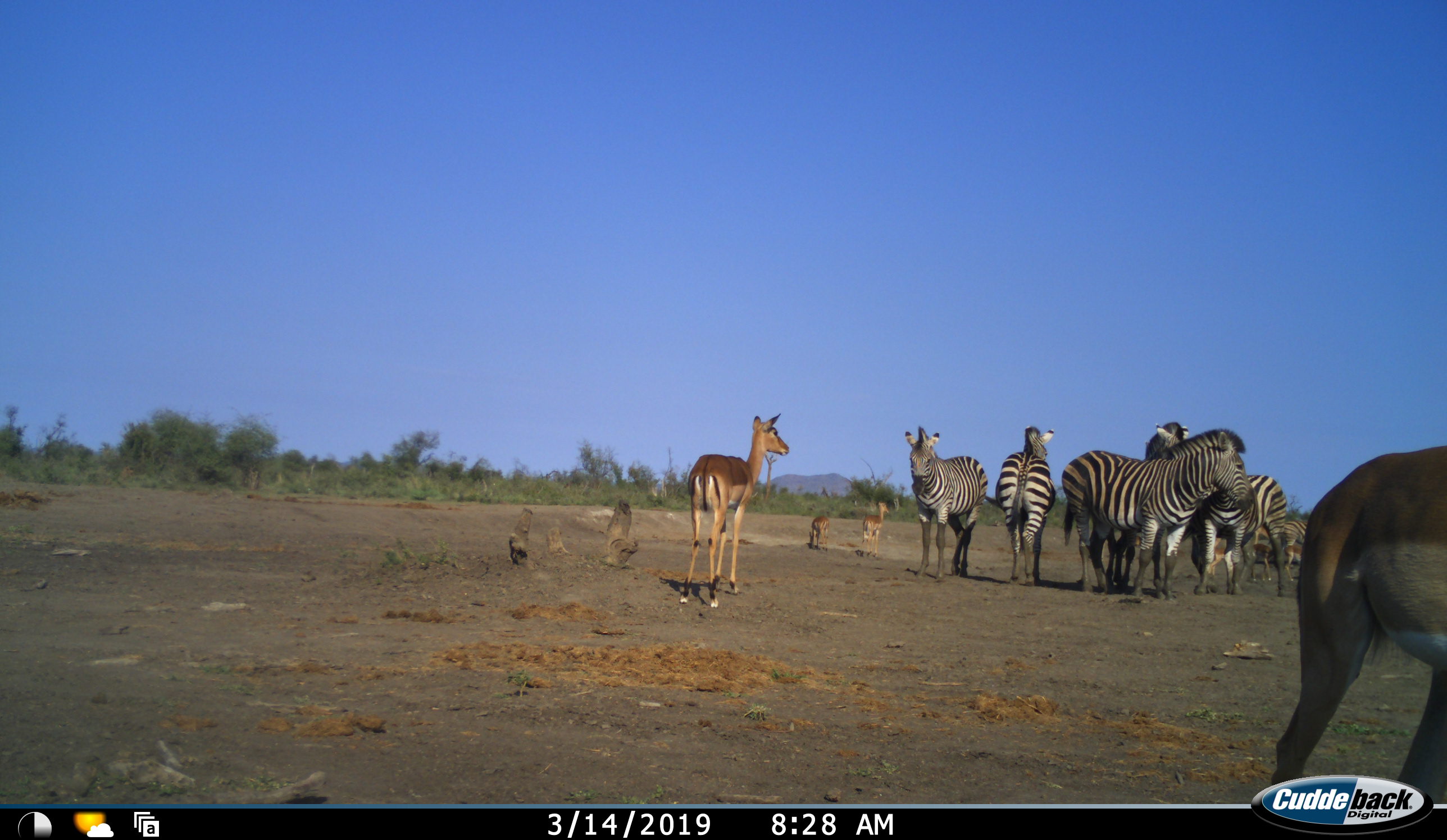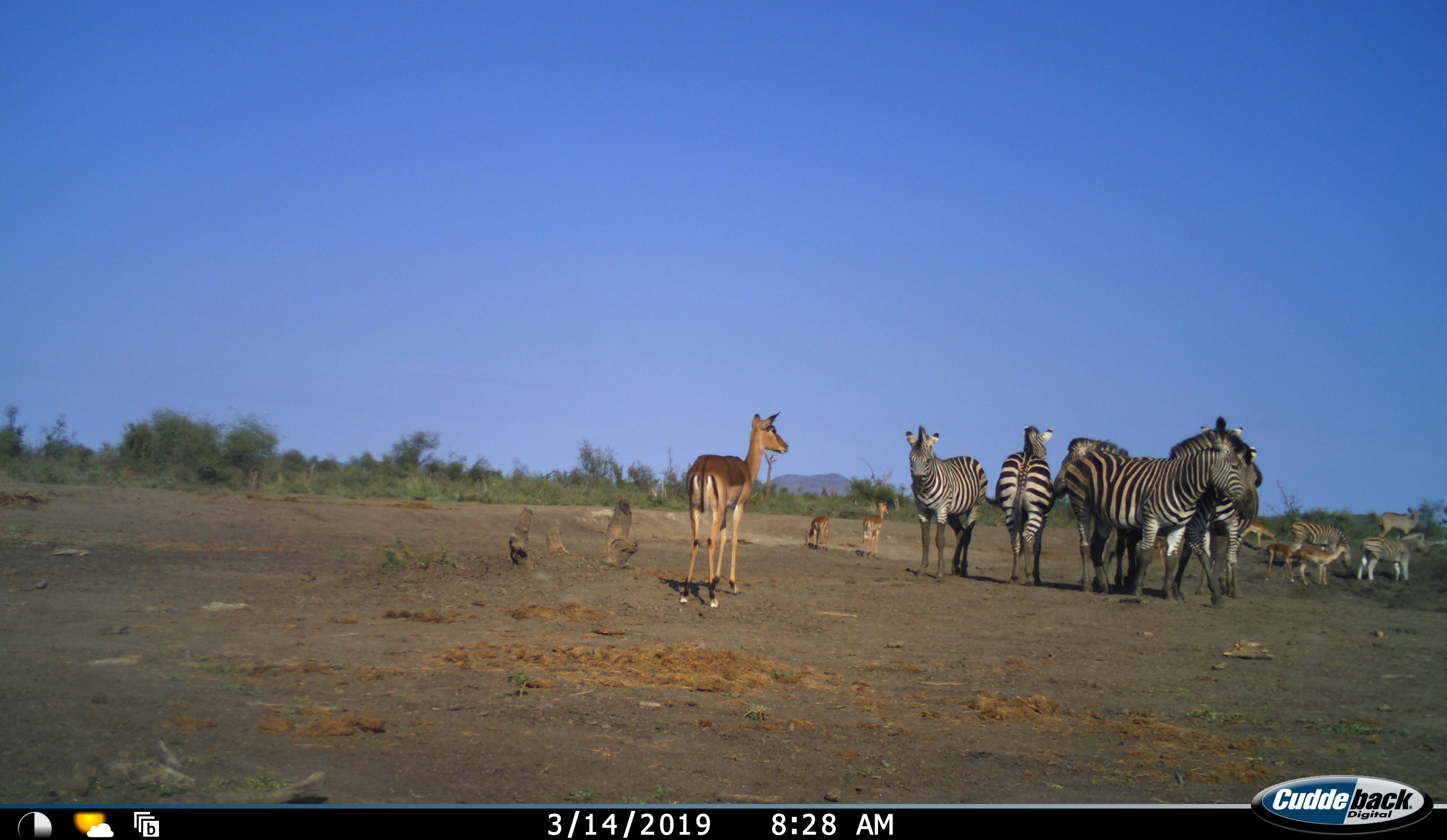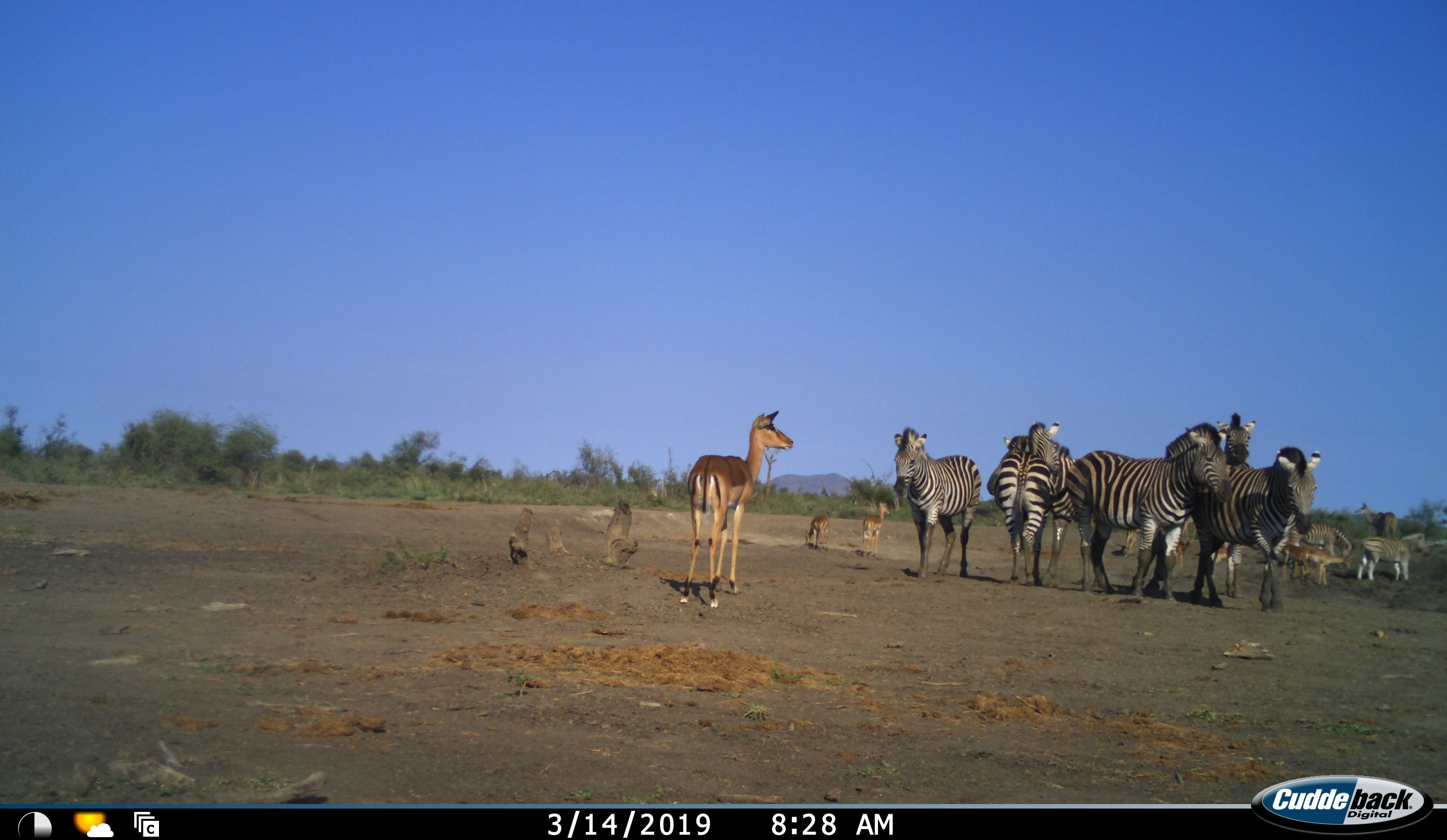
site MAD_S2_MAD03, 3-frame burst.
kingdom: Animalia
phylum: Chordata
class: Mammalia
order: Artiodactyla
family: Bovidae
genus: Aepyceros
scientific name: Aepyceros melampus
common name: impala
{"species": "impala (Aepyceros melampus)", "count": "6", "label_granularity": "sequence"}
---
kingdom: Animalia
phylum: Chordata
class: Mammalia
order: Perissodactyla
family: Equidae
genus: Equus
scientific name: Equus quagga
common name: plains zebra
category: zebraplains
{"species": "zebraplains (plains zebra) (Equus quagga)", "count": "8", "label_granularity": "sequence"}